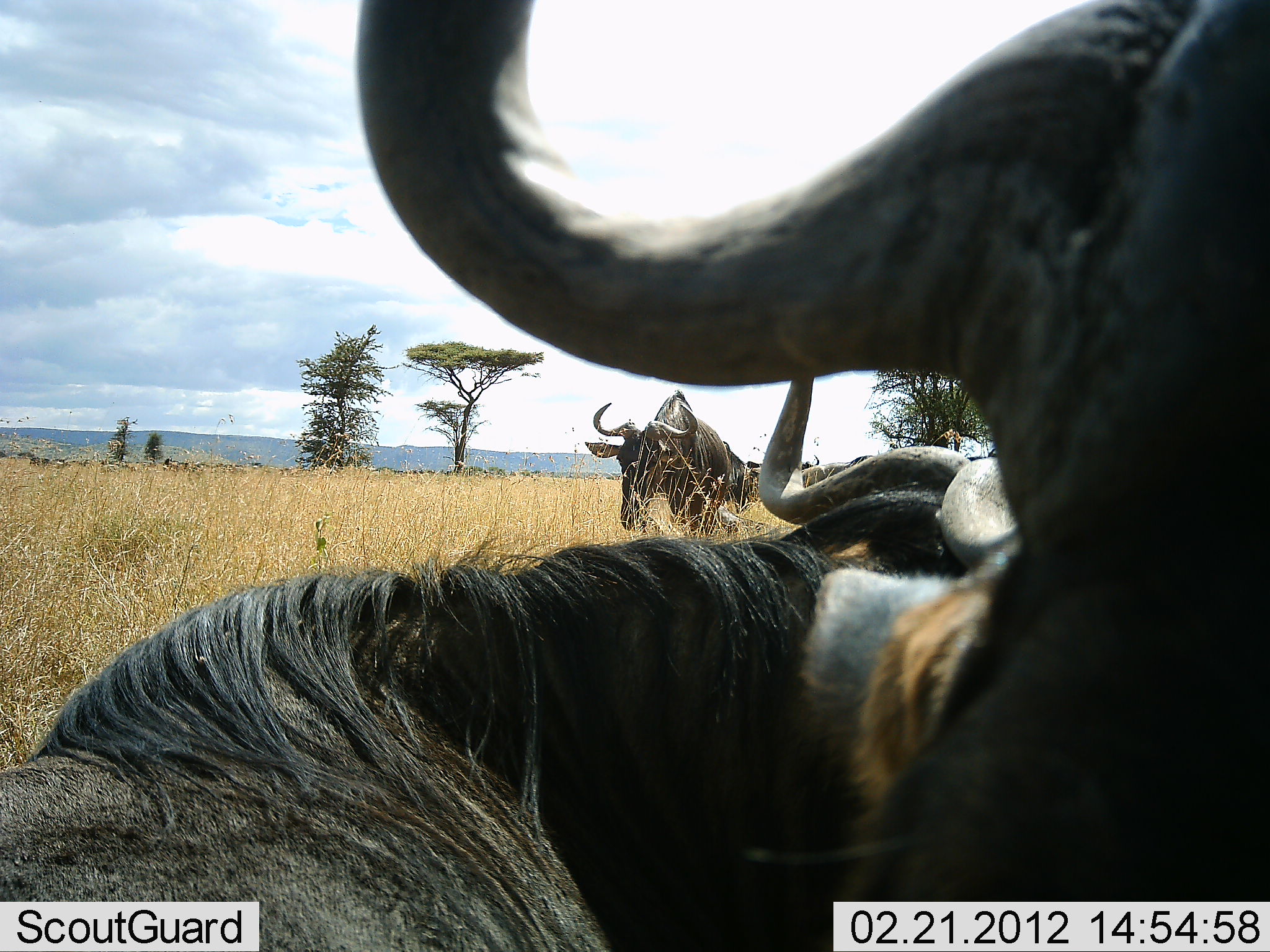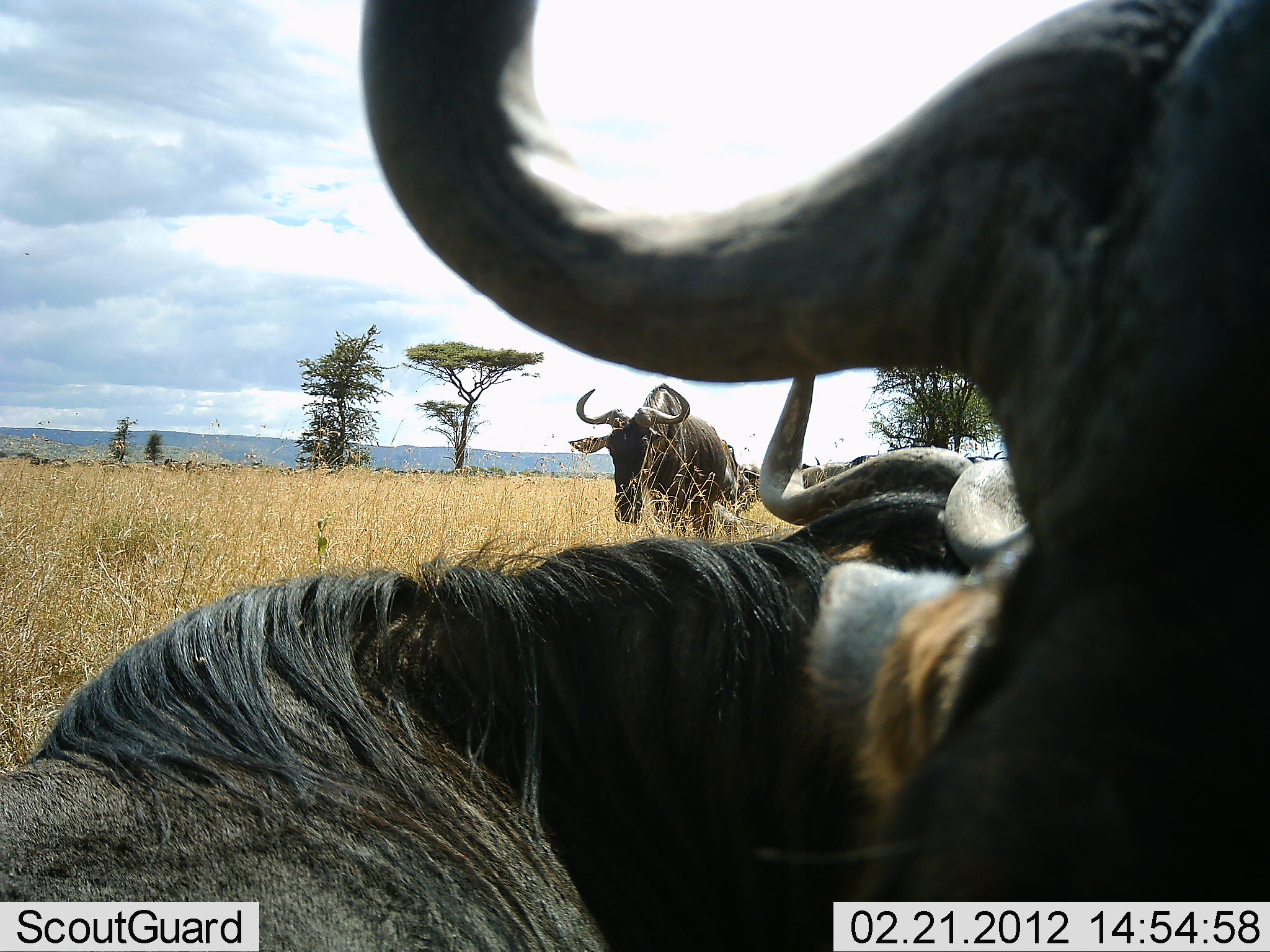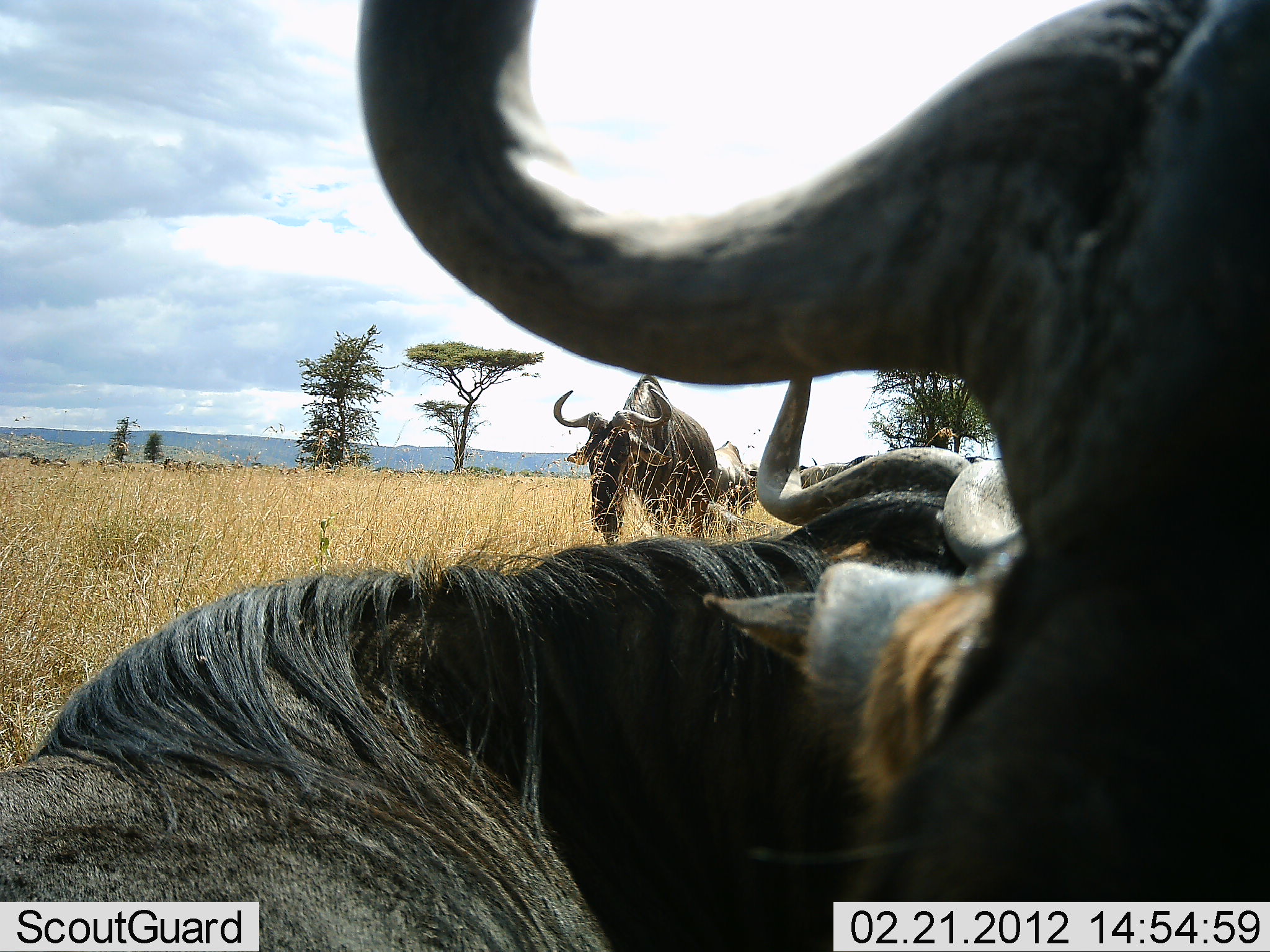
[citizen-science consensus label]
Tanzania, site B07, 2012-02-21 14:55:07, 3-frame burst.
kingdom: Animalia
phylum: Chordata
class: Mammalia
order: Artiodactyla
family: Bovidae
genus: Connochaetes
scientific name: Connochaetes taurinus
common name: blue wildebeest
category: wildebeest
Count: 4.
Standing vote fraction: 50%.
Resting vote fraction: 95%.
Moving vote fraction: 64%.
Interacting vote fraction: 0%.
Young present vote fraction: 5%.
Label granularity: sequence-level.